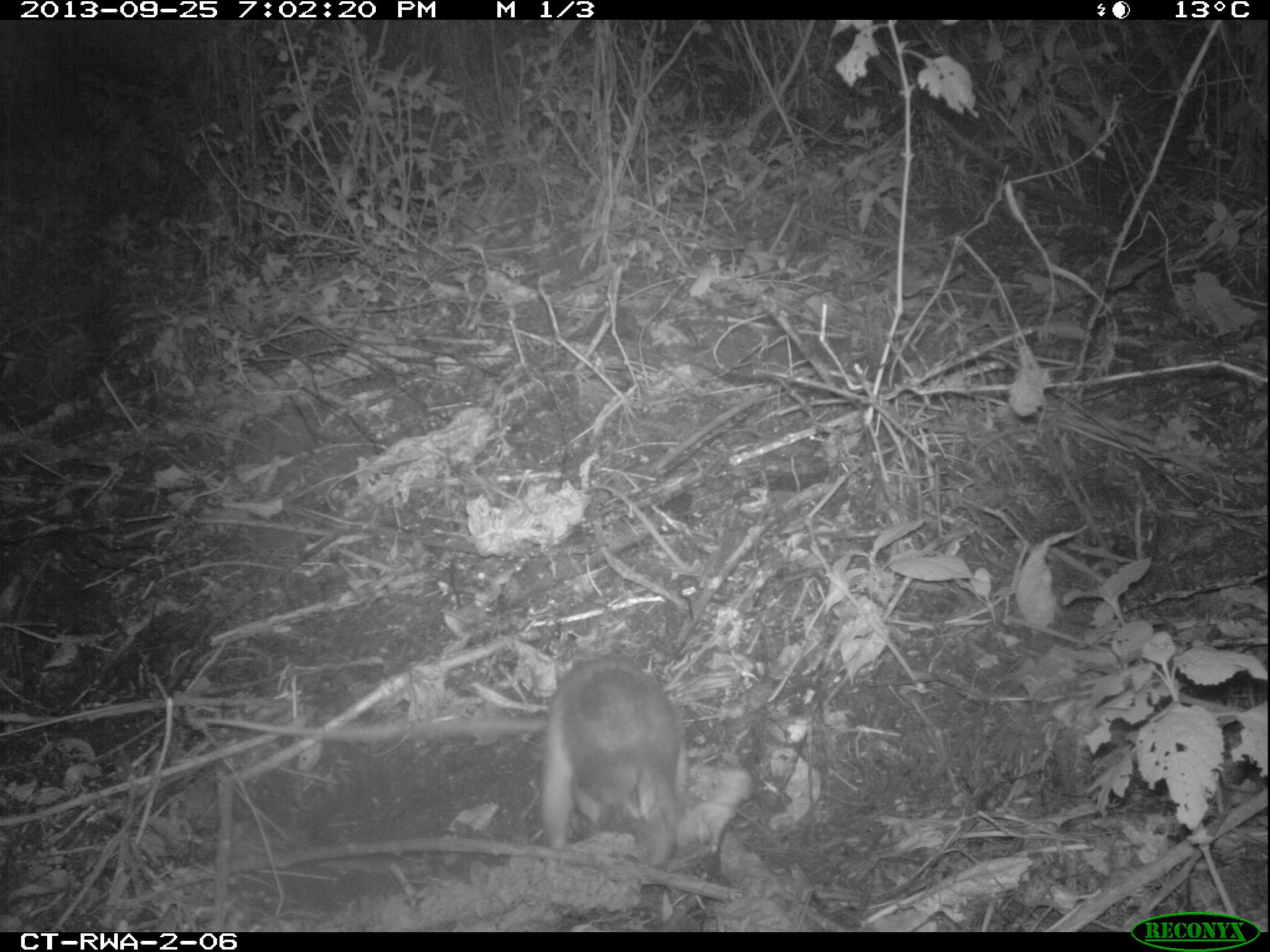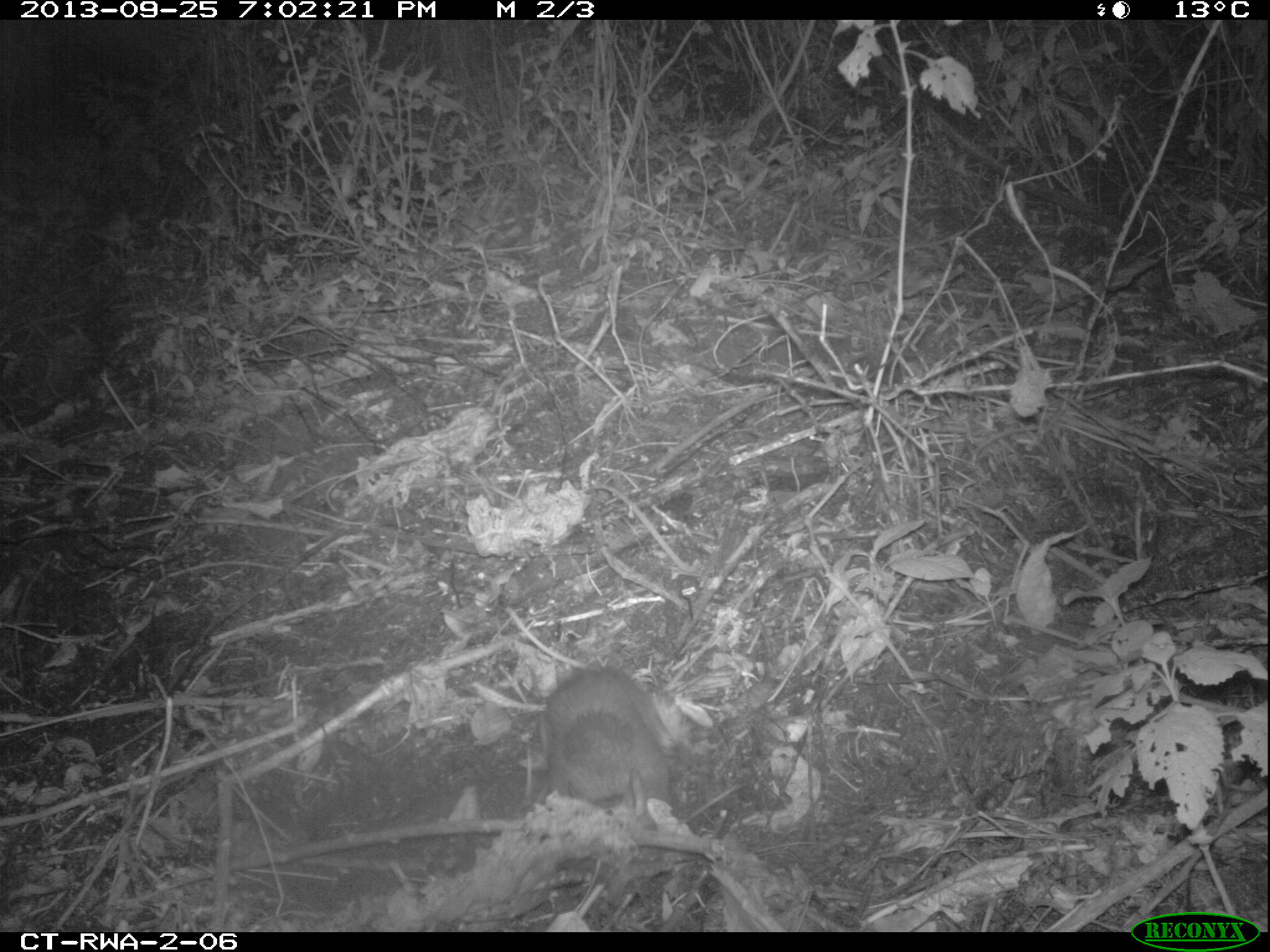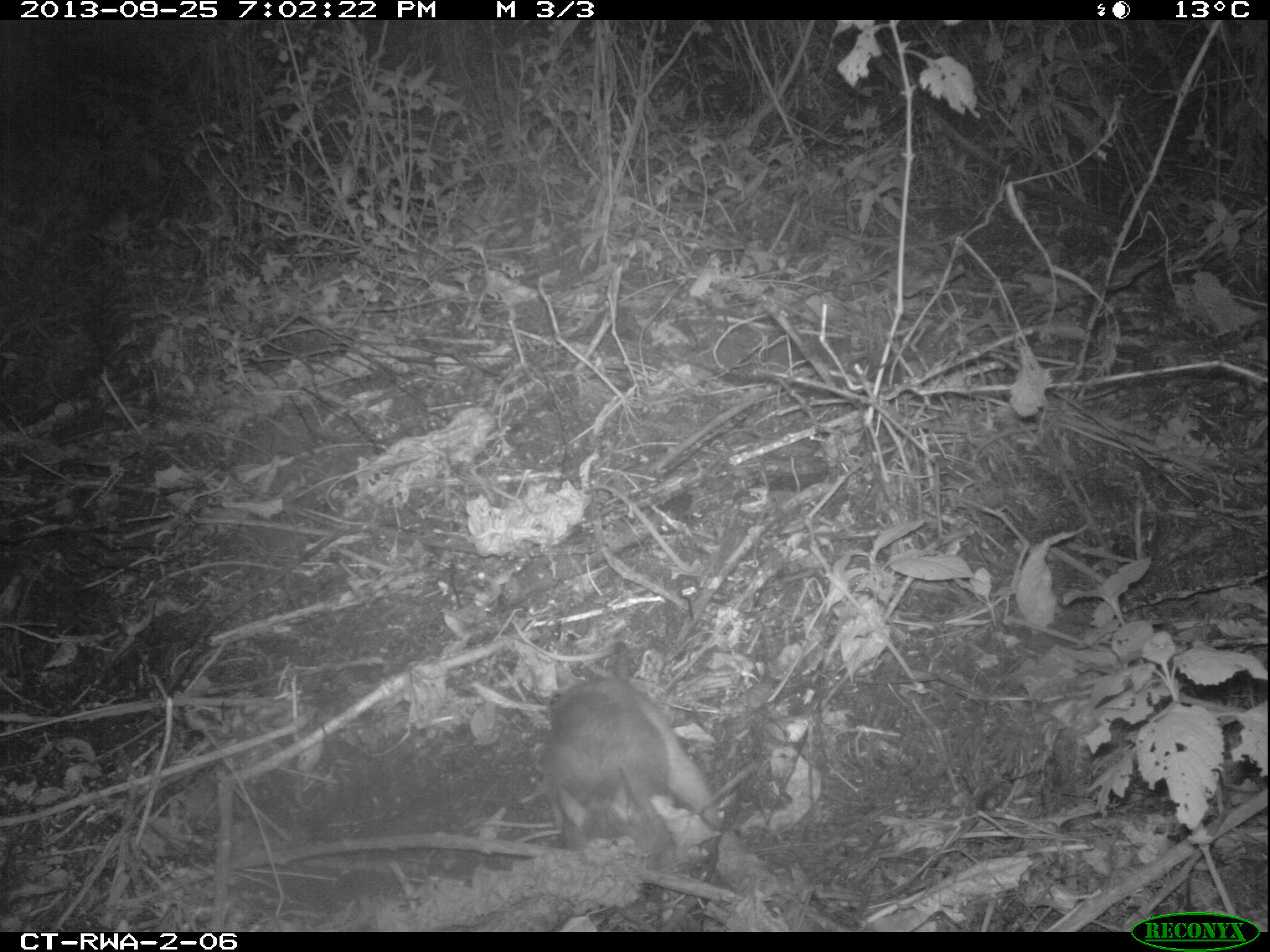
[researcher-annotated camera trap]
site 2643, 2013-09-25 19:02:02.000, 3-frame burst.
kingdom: Animalia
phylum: Chordata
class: Mammalia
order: Rodentia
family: Nesomyidae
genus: Cricetomys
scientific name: Cricetomys gambianus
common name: african giant pouched rat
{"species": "Cricetomys gambianus (african giant pouched rat)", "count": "1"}